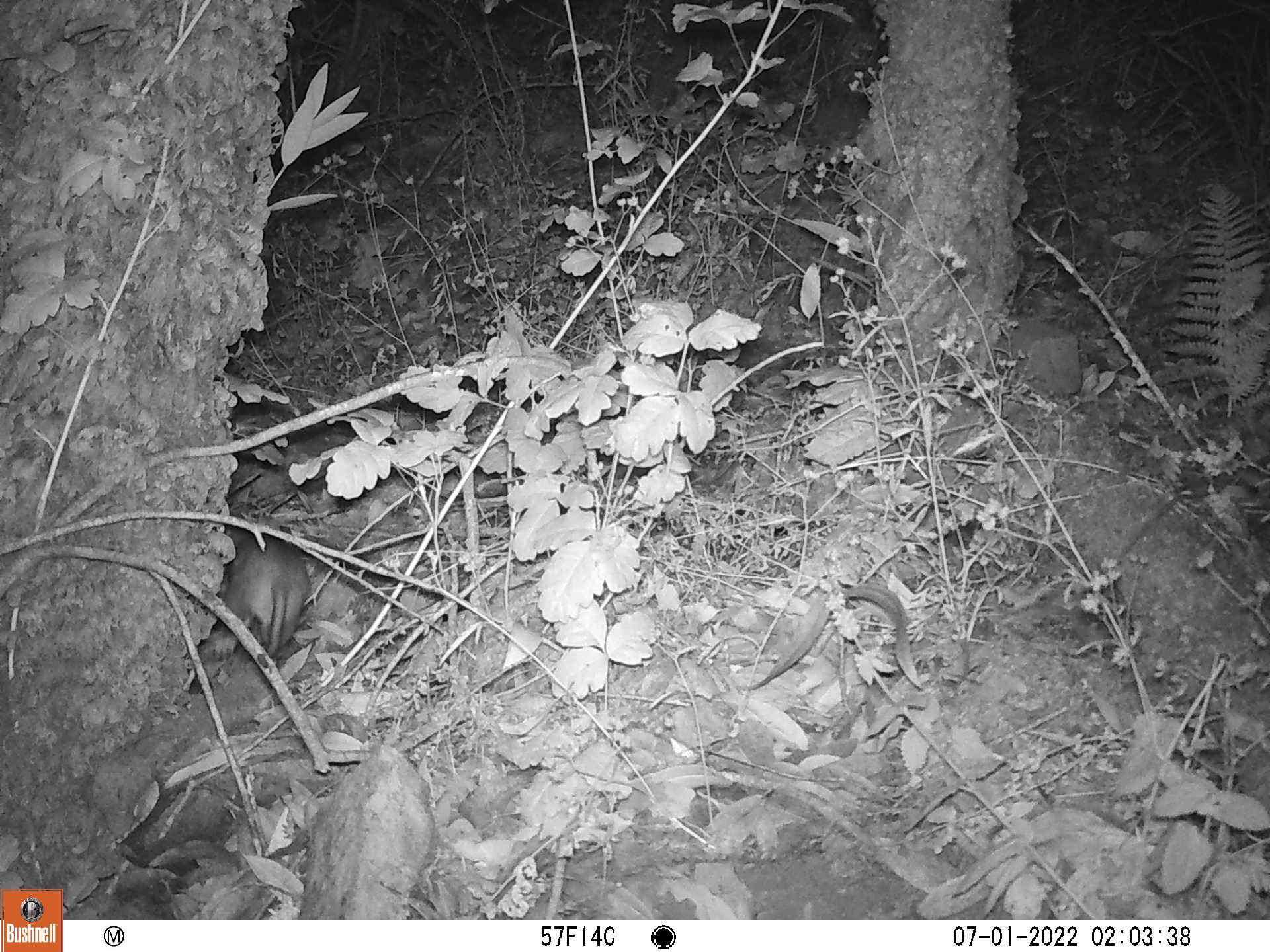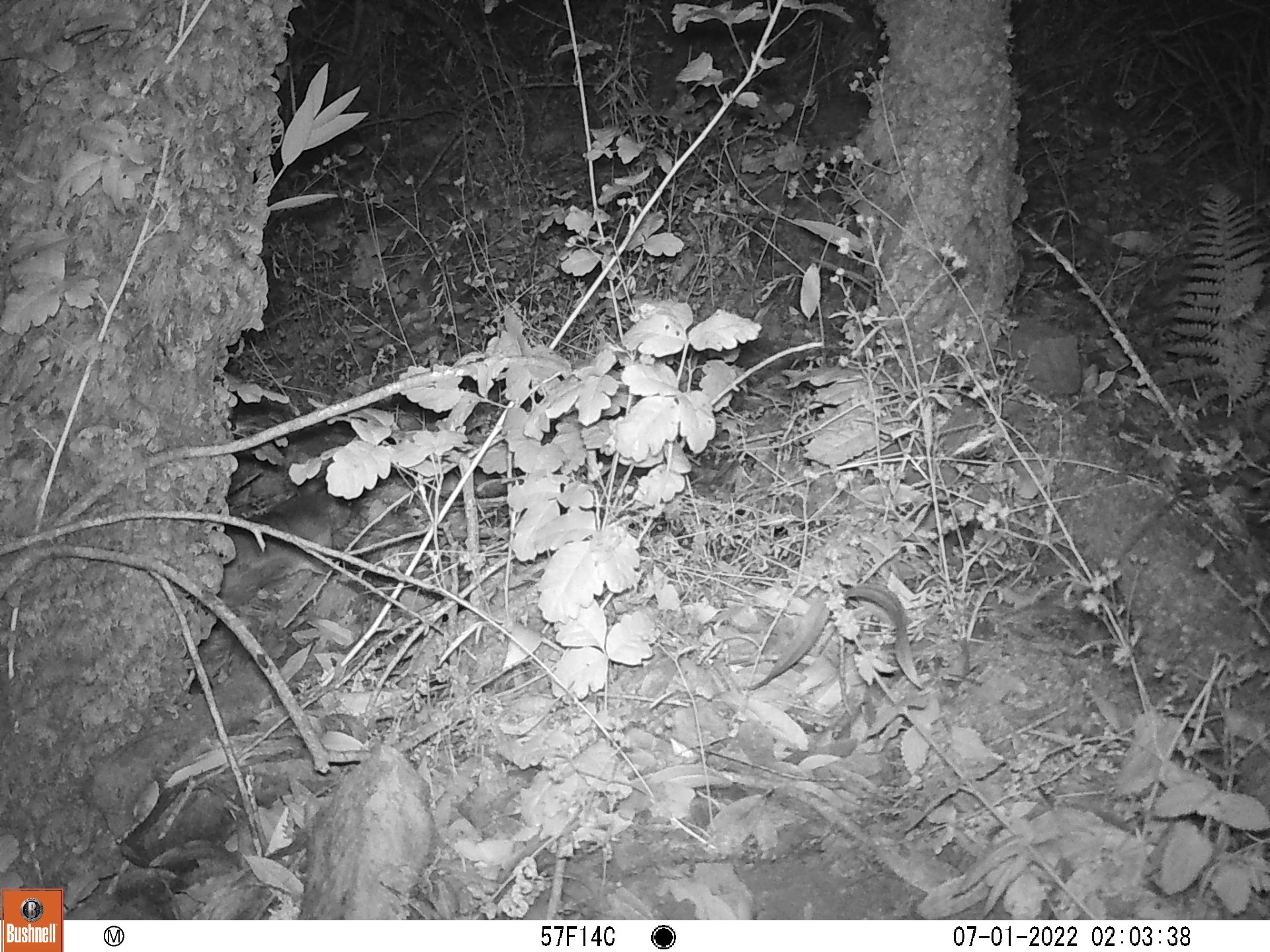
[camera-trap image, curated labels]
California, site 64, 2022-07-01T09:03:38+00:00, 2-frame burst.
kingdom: Animalia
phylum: Chordata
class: Mammalia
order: Rodentia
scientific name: Rodentia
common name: mouse or rat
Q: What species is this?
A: Mouse or rat (Rodentia).